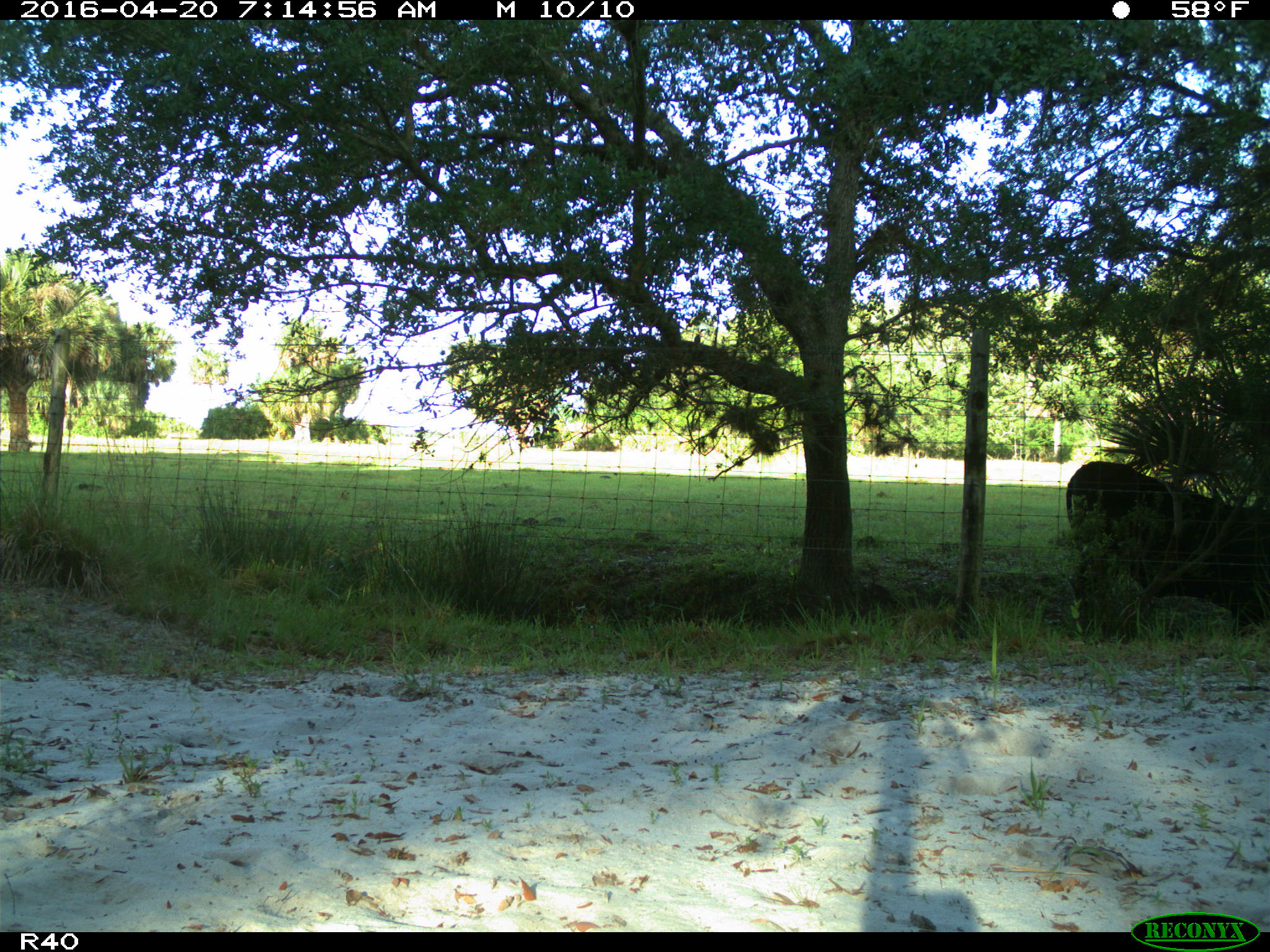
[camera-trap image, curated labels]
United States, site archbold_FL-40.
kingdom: Animalia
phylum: Chordata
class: Mammalia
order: Artiodactyla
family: Bovidae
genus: Bos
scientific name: Bos taurus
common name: domestic cow